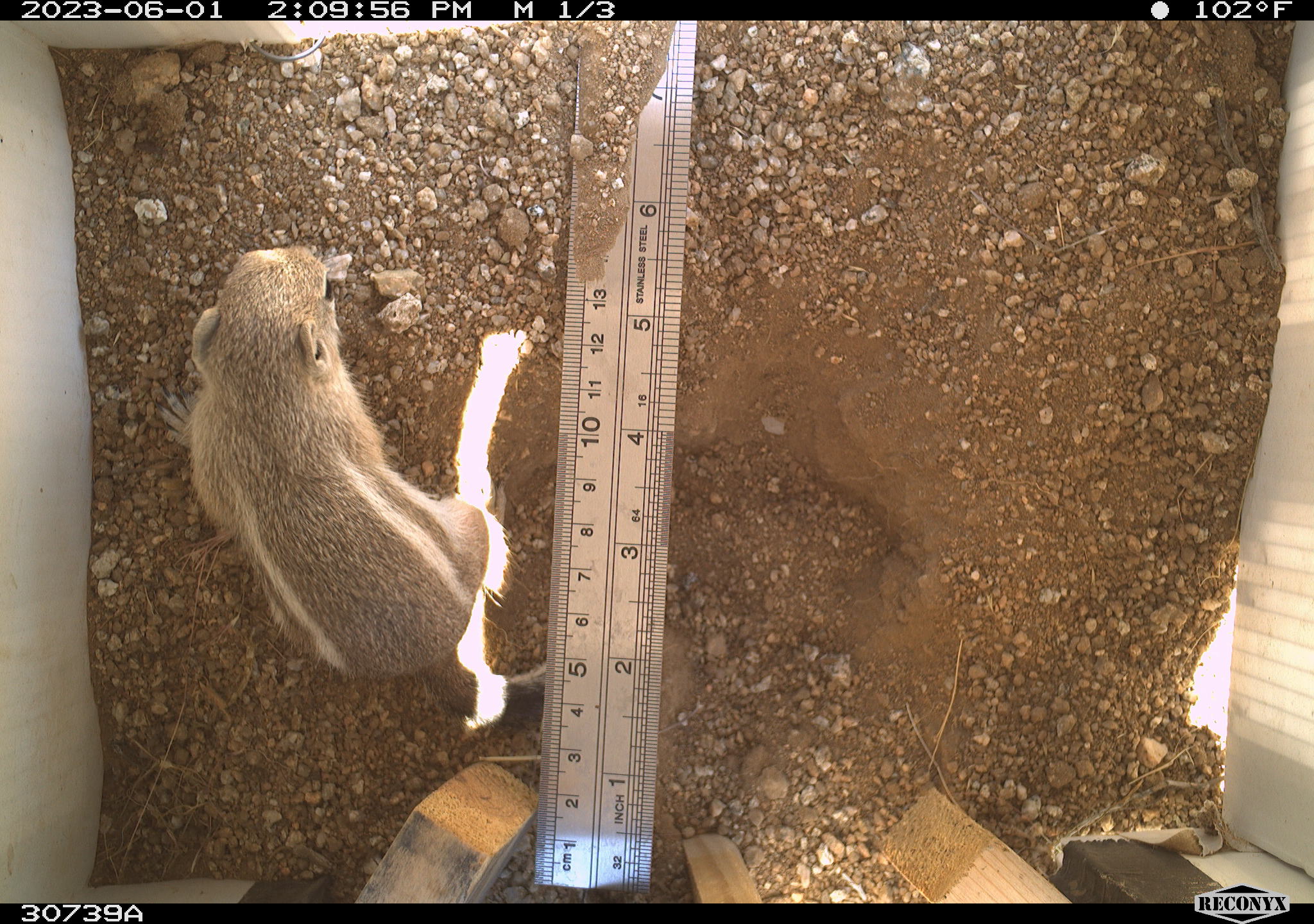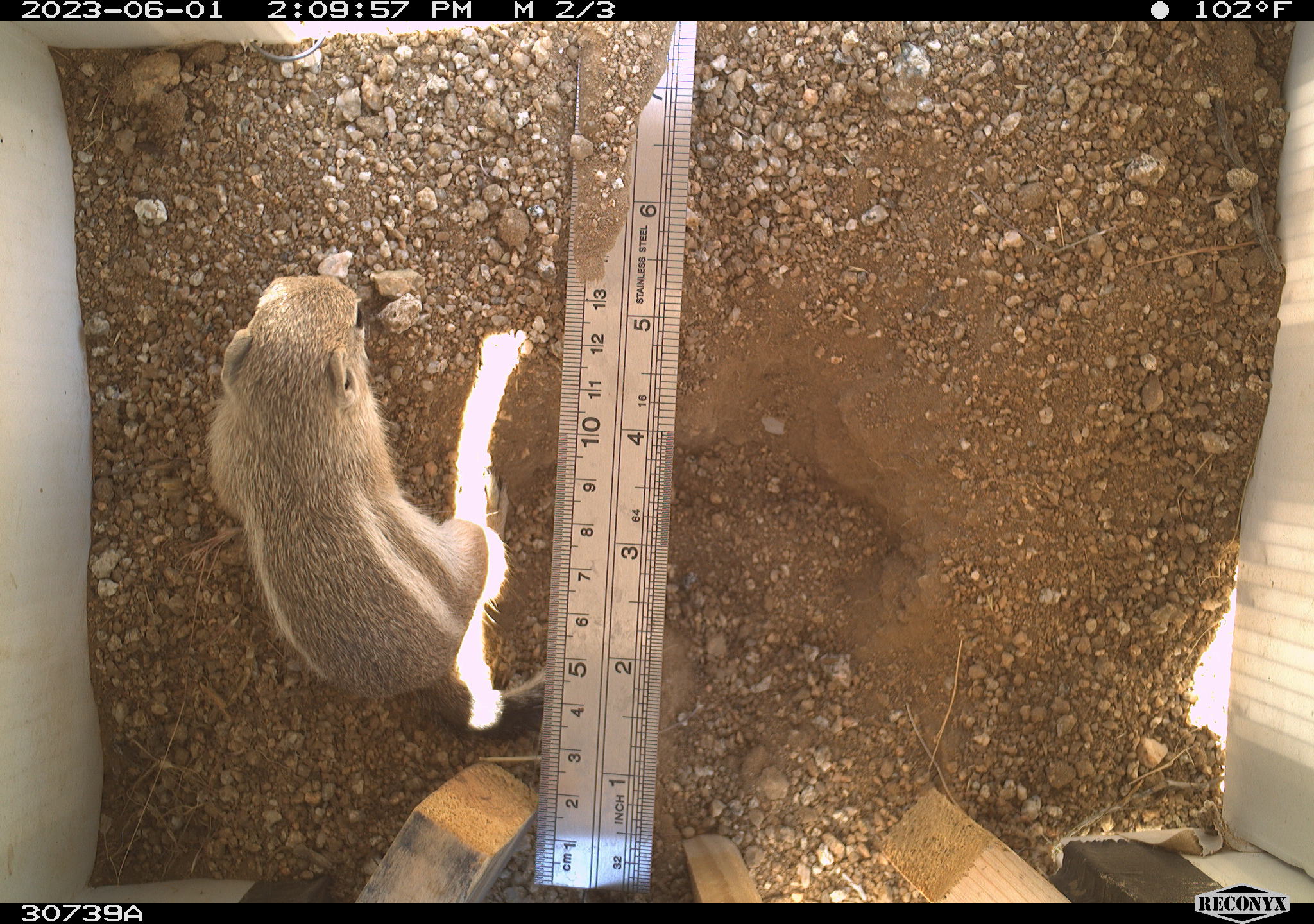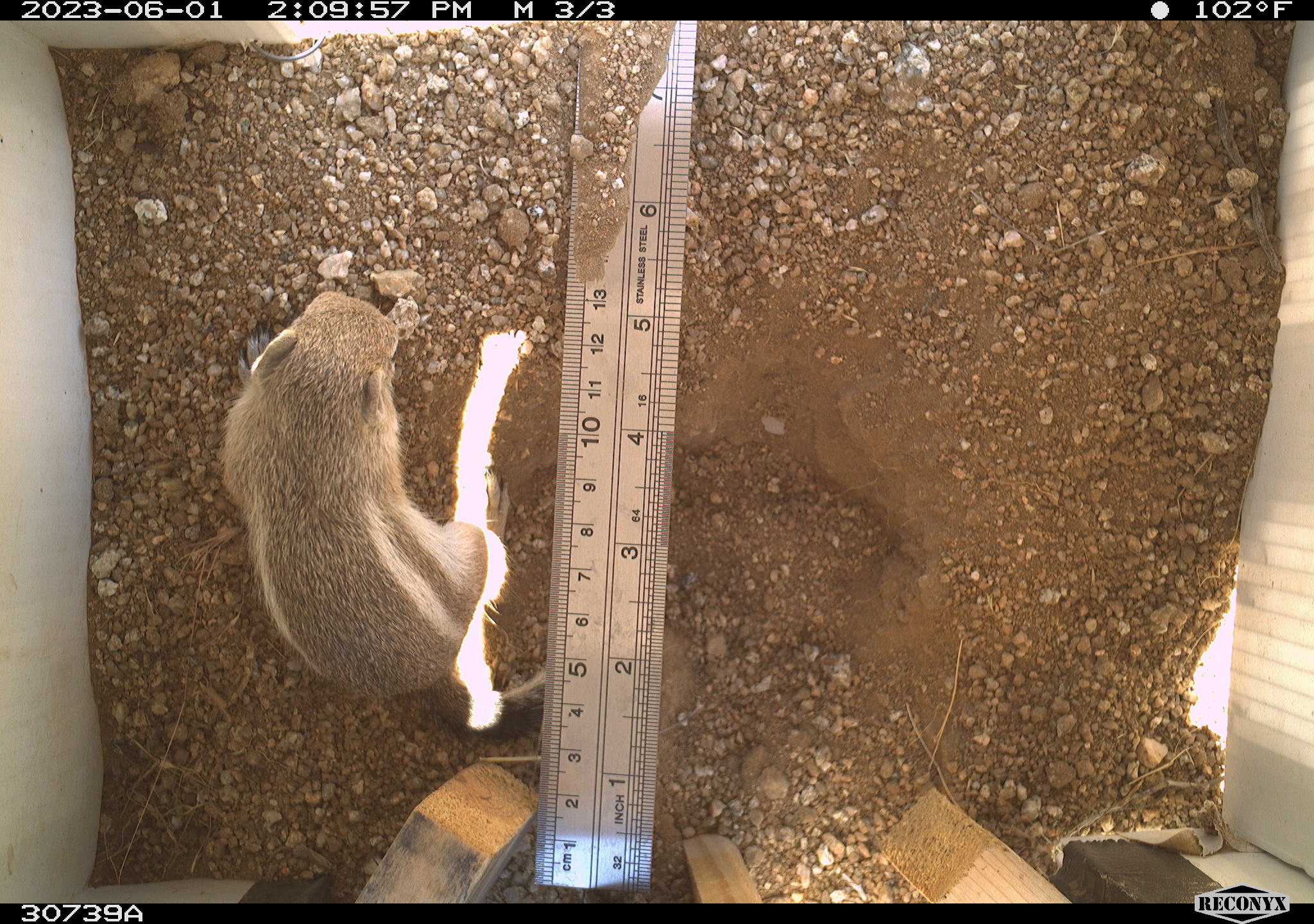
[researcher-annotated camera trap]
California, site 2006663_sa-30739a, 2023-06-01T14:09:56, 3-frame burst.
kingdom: Animalia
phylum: Chordata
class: Mammalia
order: Rodentia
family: Sciuridae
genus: Ammospermophilus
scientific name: Ammospermophilus leucurus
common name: white-tailed antelope squirrel